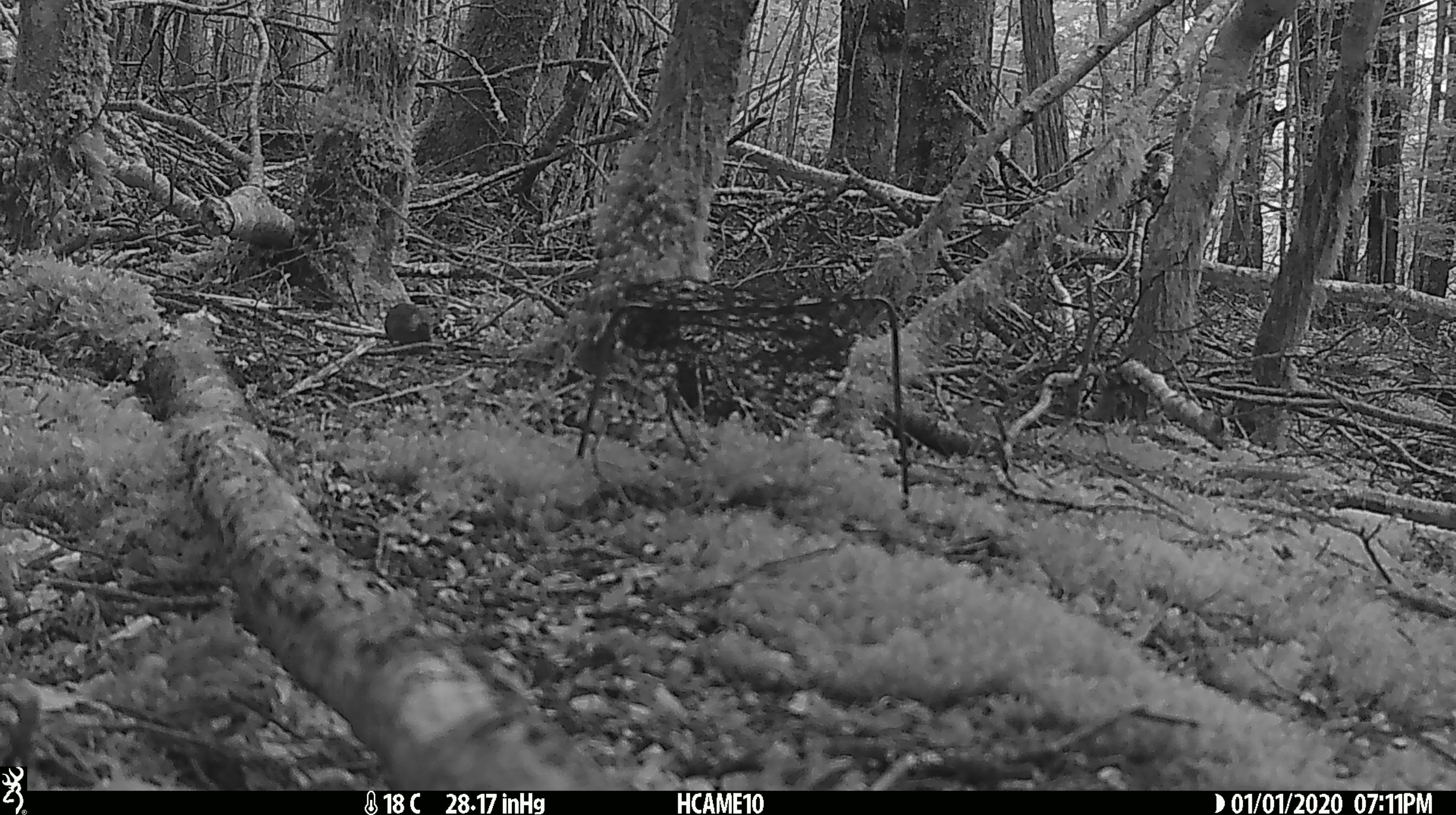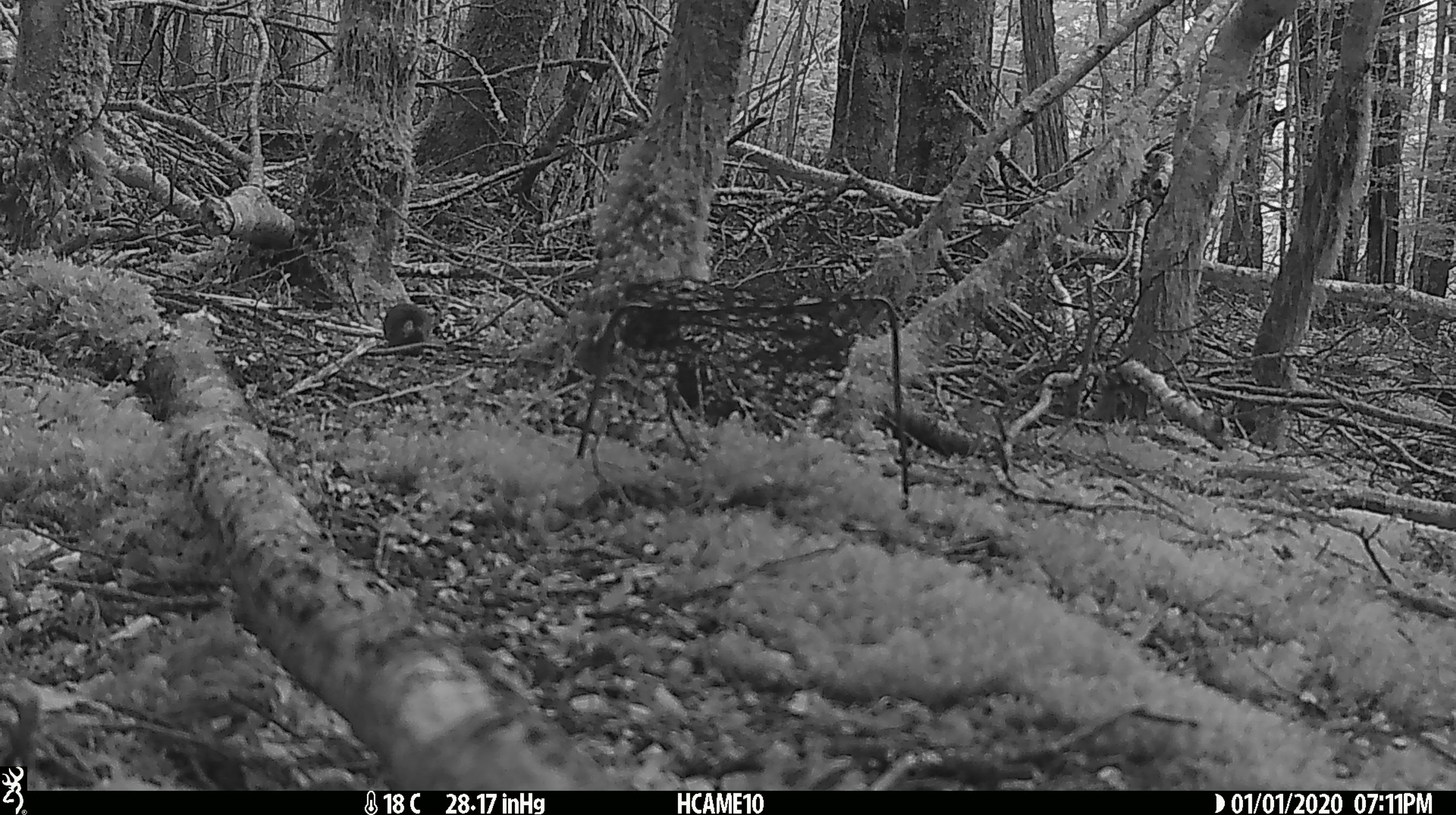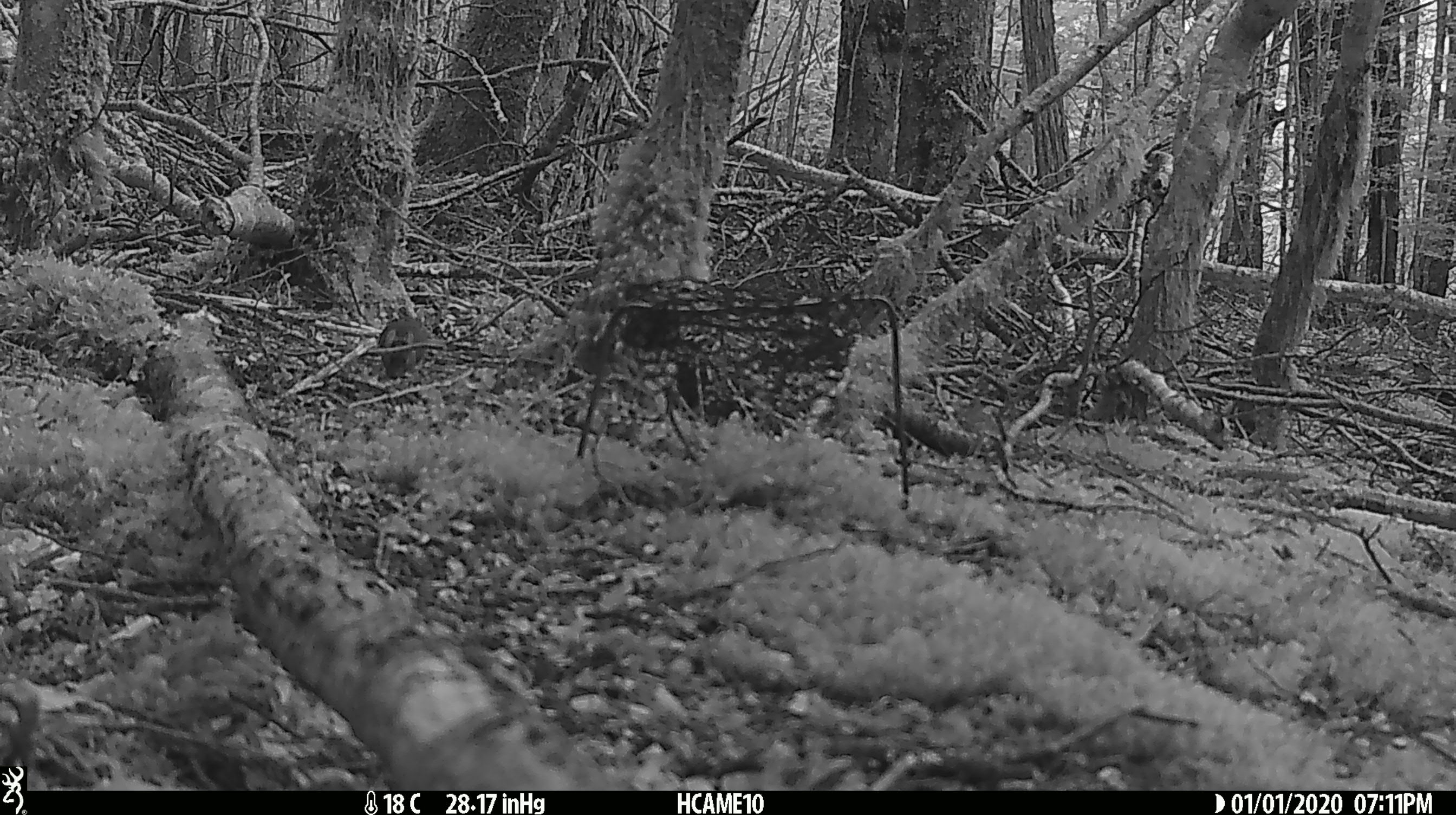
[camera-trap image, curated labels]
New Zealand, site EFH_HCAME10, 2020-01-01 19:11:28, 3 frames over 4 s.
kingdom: Animalia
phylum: Chordata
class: Mammalia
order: Rodentia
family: Muridae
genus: Mus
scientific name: Mus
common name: mouse